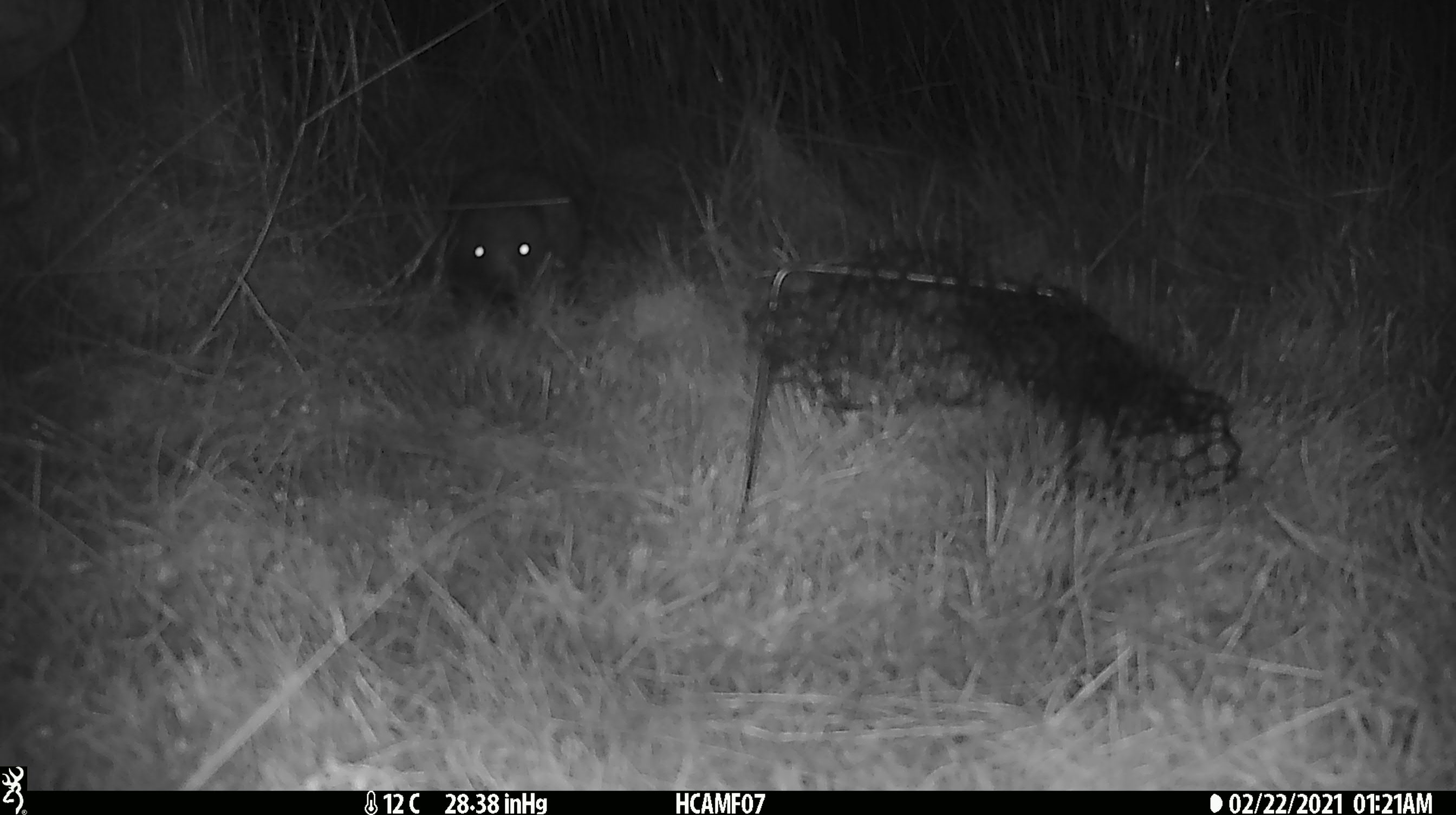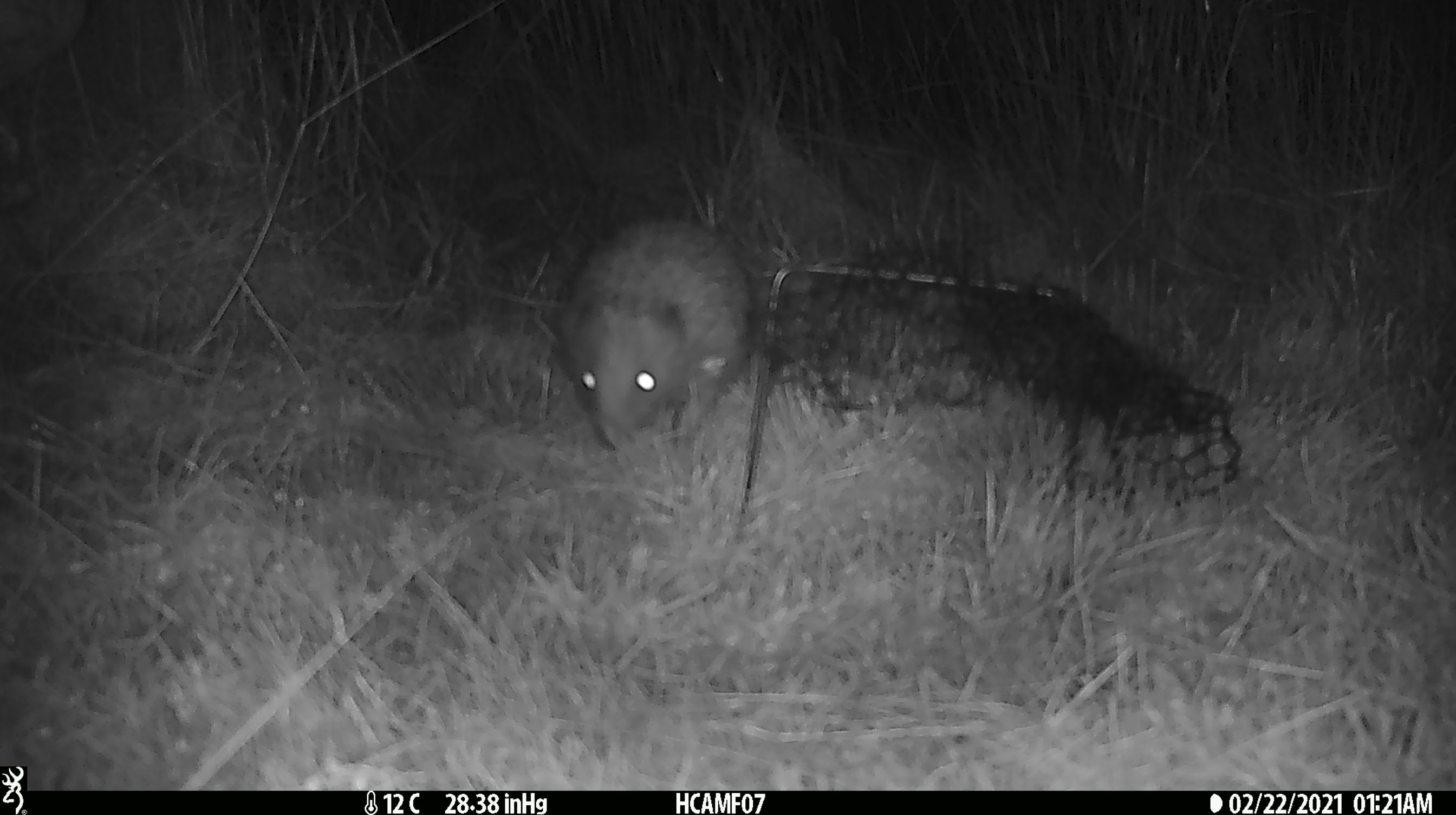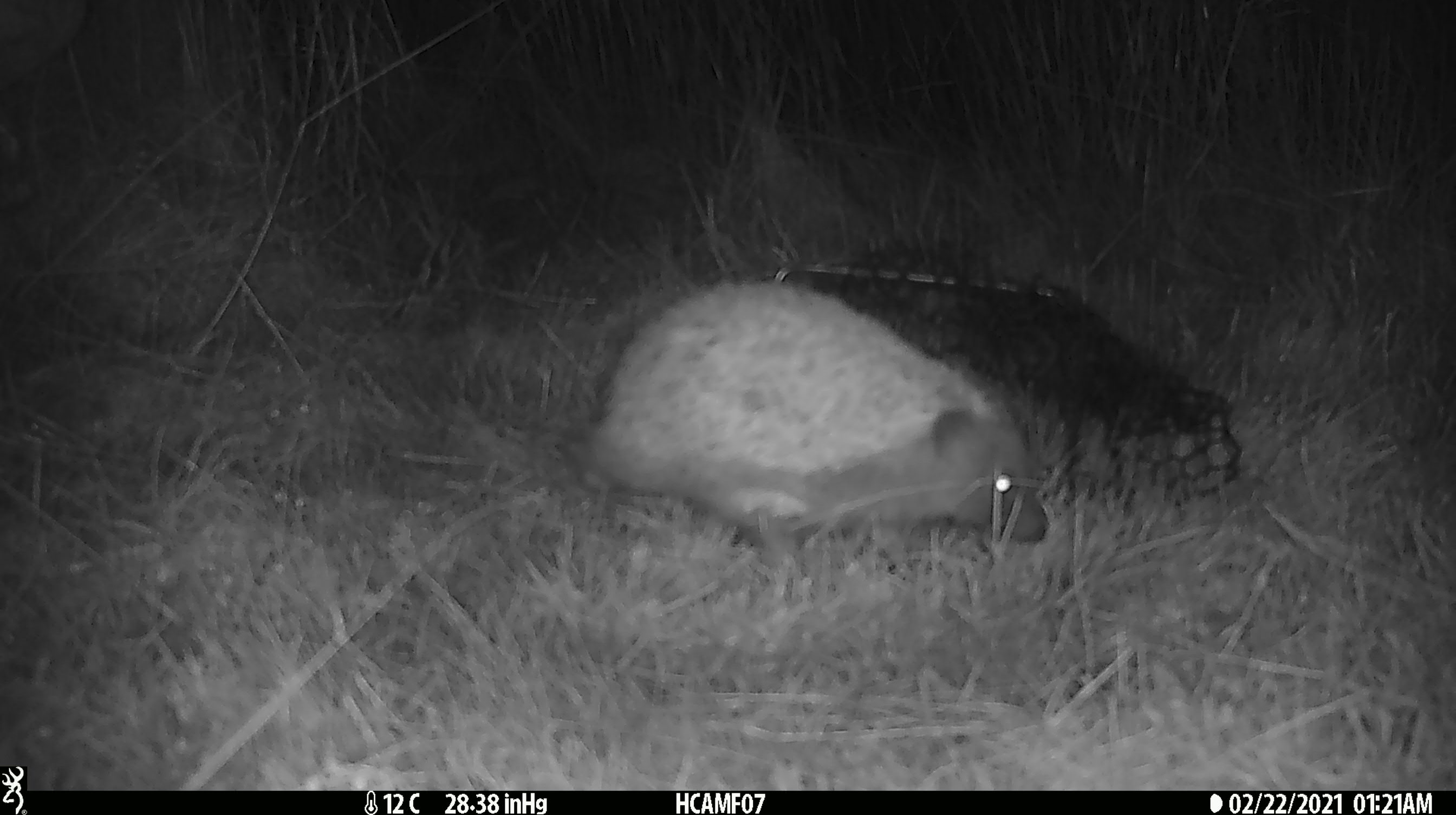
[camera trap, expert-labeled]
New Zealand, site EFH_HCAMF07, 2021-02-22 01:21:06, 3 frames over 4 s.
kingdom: Animalia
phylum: Chordata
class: Mammalia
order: Eulipotyphla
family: Erinaceidae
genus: Erinaceus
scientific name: Erinaceus europaeus europaeus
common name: european hedgehog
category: hedgehog